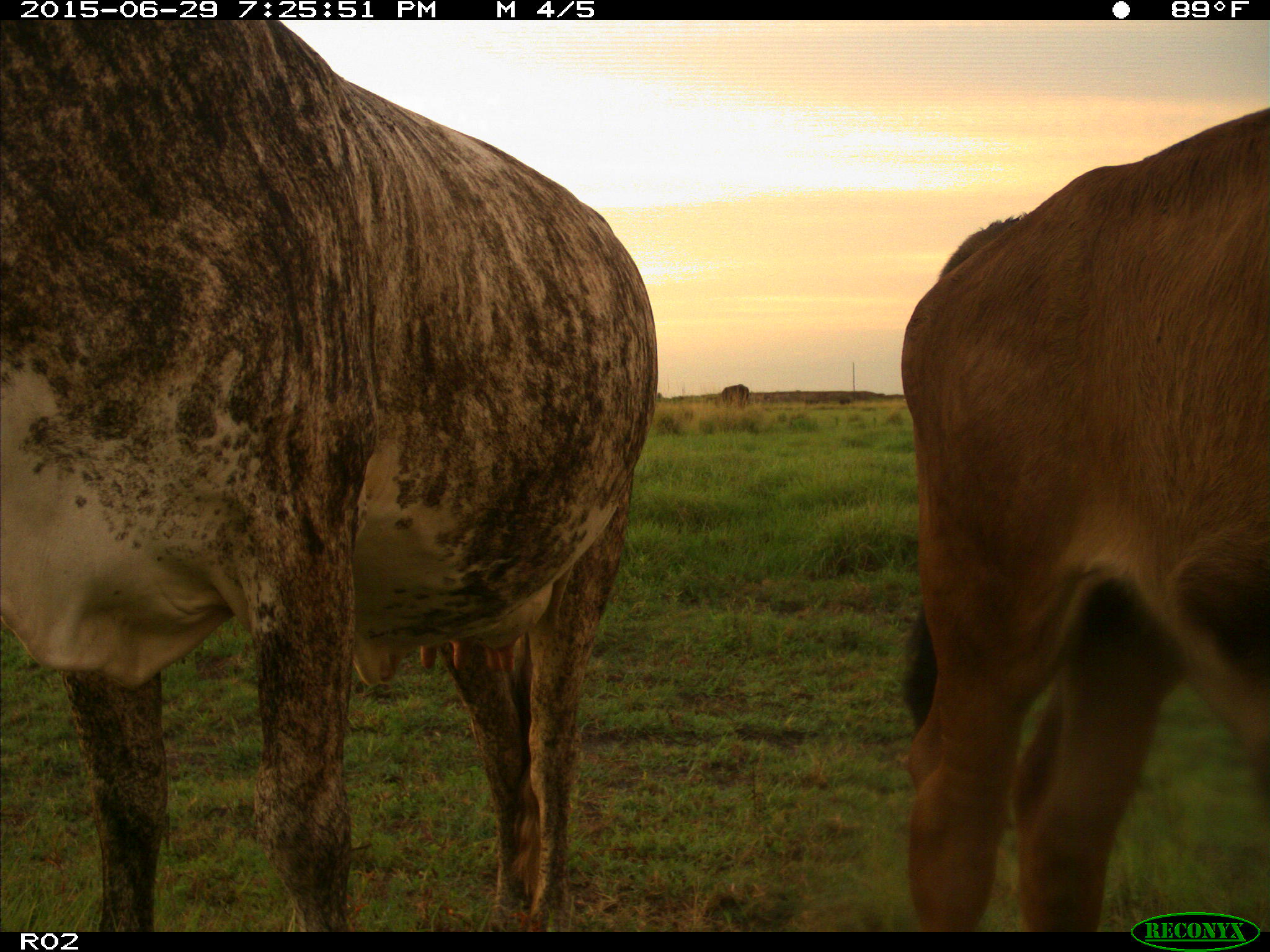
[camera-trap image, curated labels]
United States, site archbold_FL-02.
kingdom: Animalia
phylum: Chordata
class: Mammalia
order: Artiodactyla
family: Bovidae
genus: Bos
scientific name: Bos taurus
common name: domestic cow